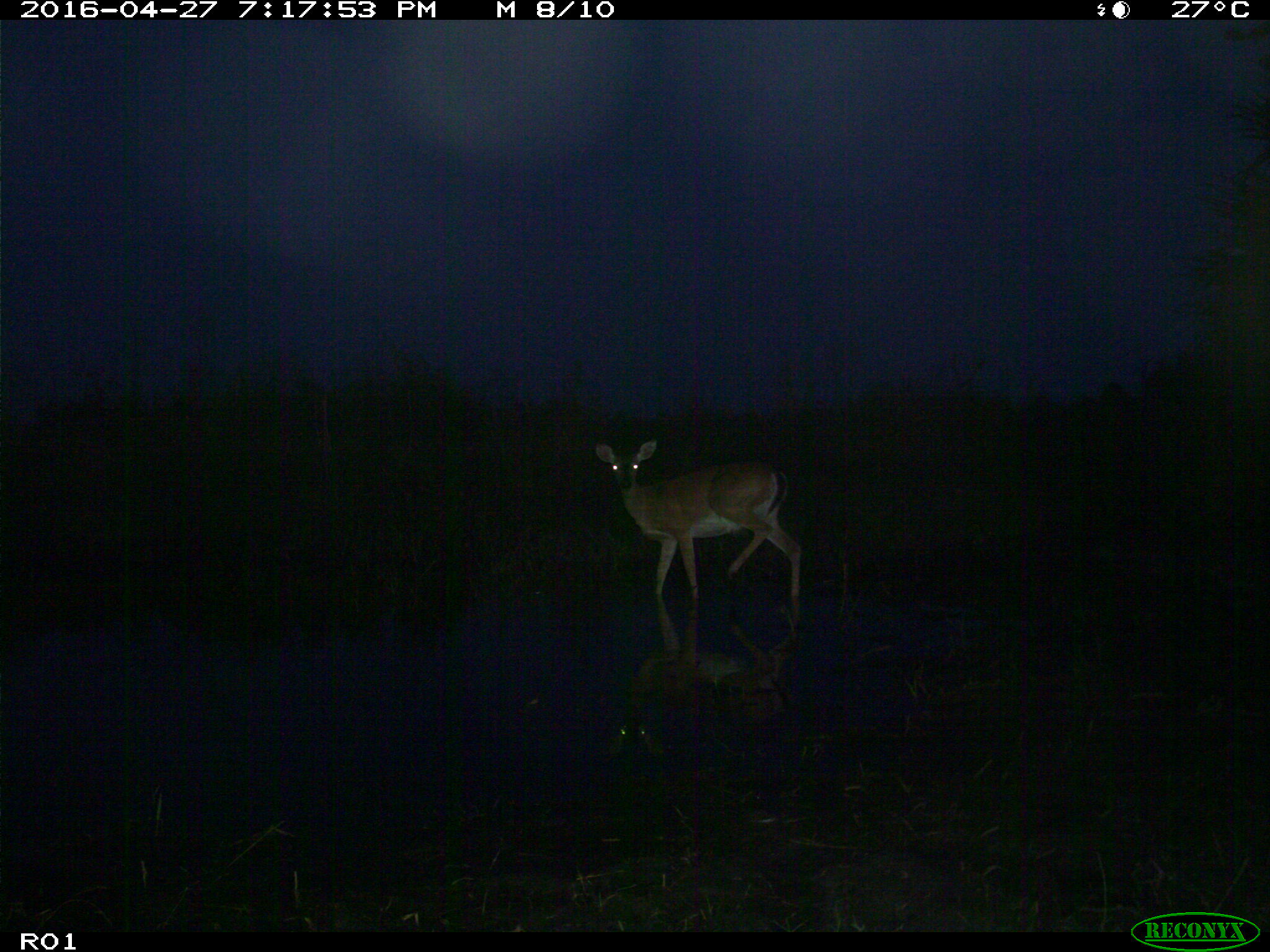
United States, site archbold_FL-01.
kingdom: Animalia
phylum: Chordata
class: Mammalia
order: Artiodactyla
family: Cervidae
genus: Odocoileus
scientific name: Odocoileus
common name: deer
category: unidentified deer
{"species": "unidentified deer (deer) (Odocoileus)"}